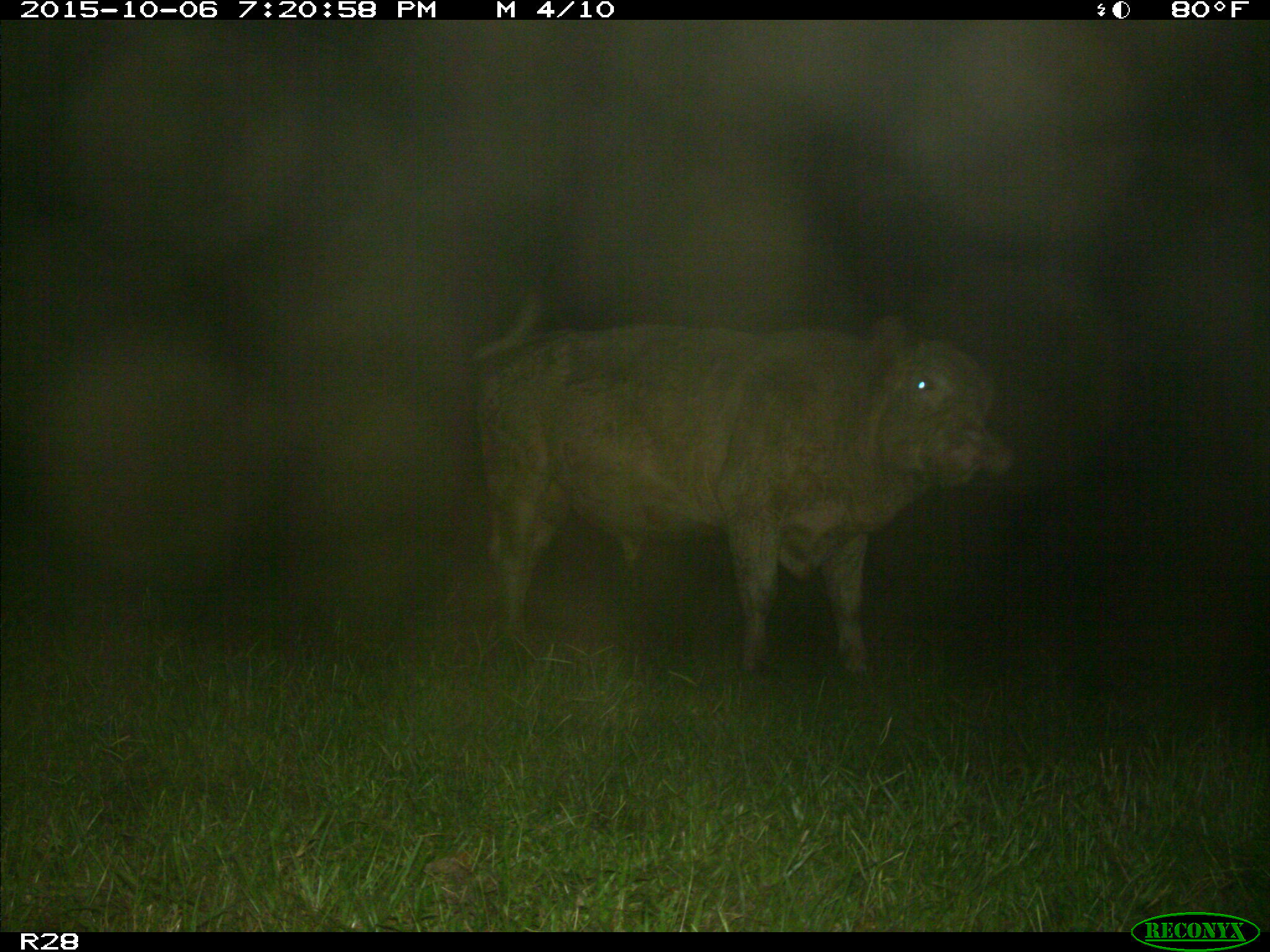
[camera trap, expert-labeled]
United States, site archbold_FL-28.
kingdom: Animalia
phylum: Chordata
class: Mammalia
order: Artiodactyla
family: Bovidae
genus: Bos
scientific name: Bos taurus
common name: domestic cow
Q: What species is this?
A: Bos taurus (domestic cow).